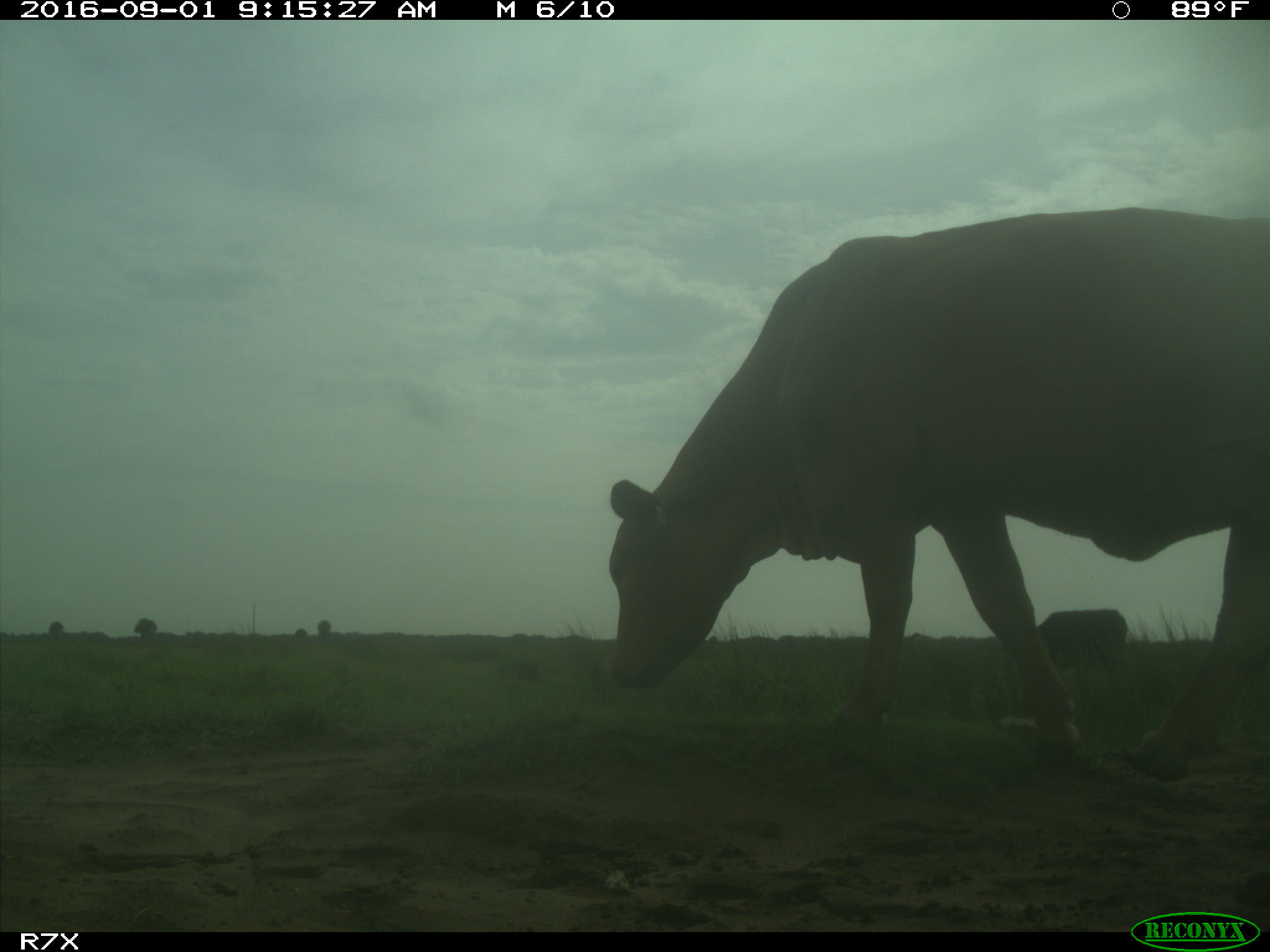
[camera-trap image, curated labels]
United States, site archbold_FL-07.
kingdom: Animalia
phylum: Chordata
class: Mammalia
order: Artiodactyla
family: Bovidae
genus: Bos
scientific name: Bos taurus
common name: domestic cow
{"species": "Bos taurus (domestic cow)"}